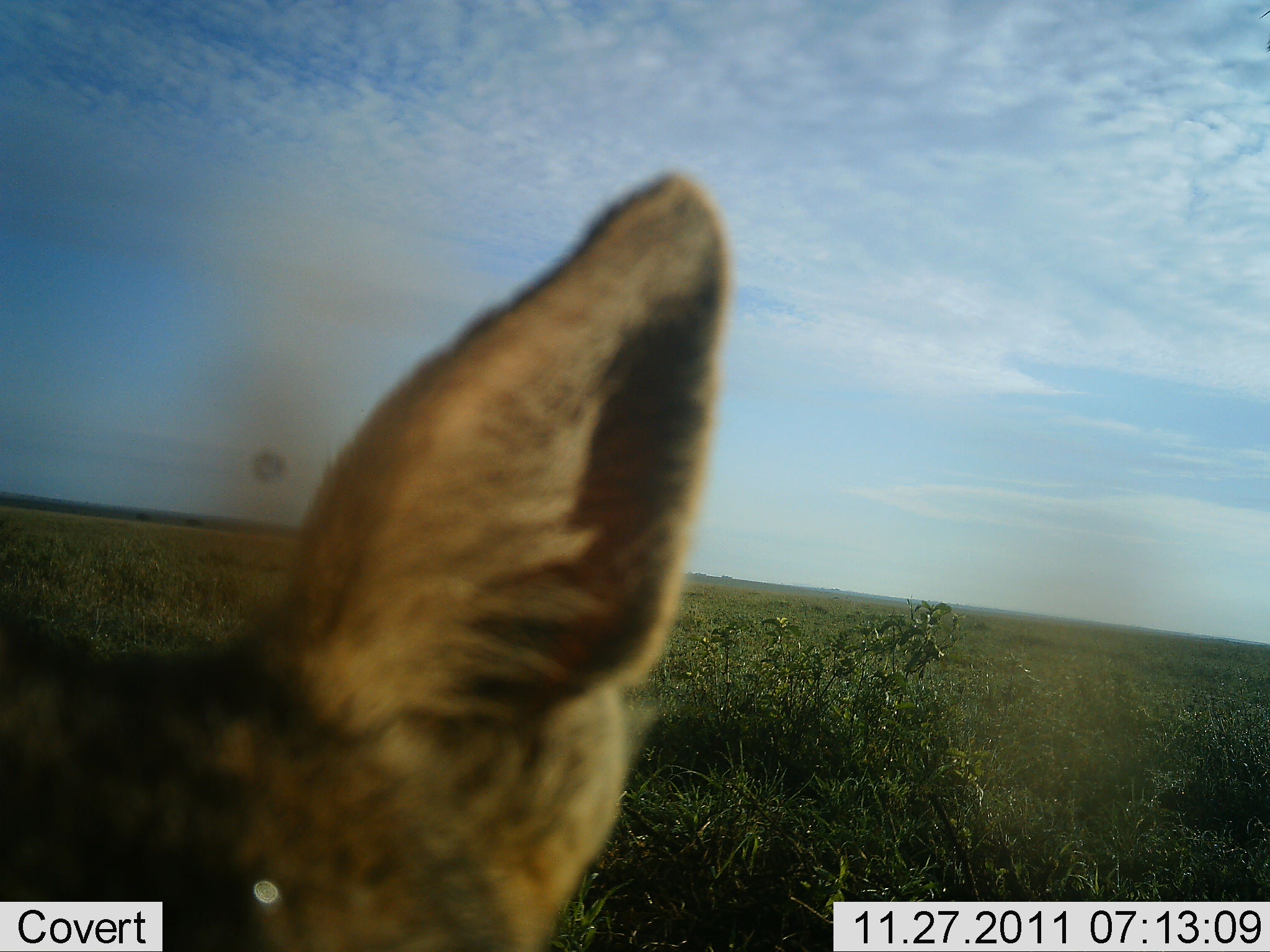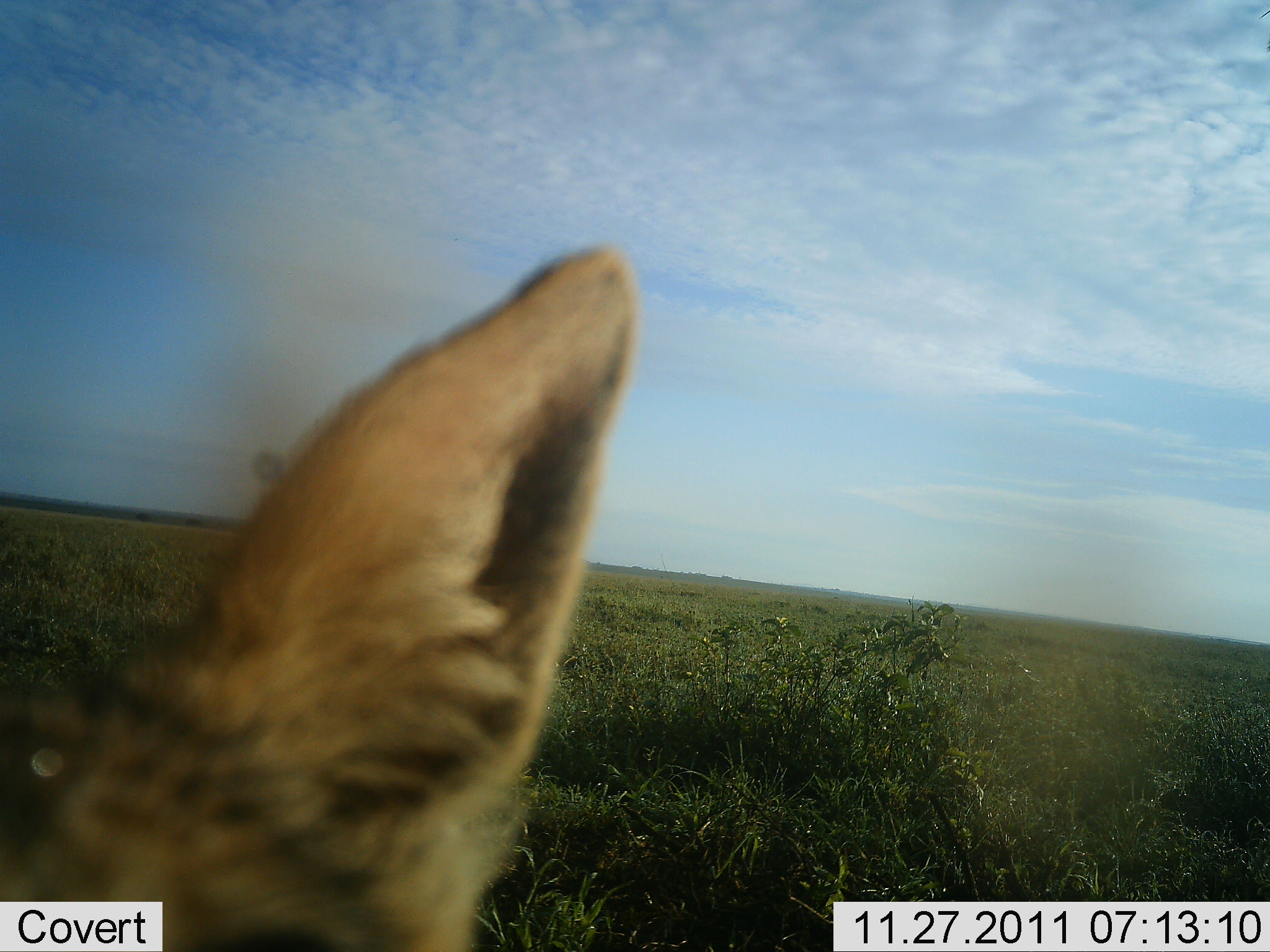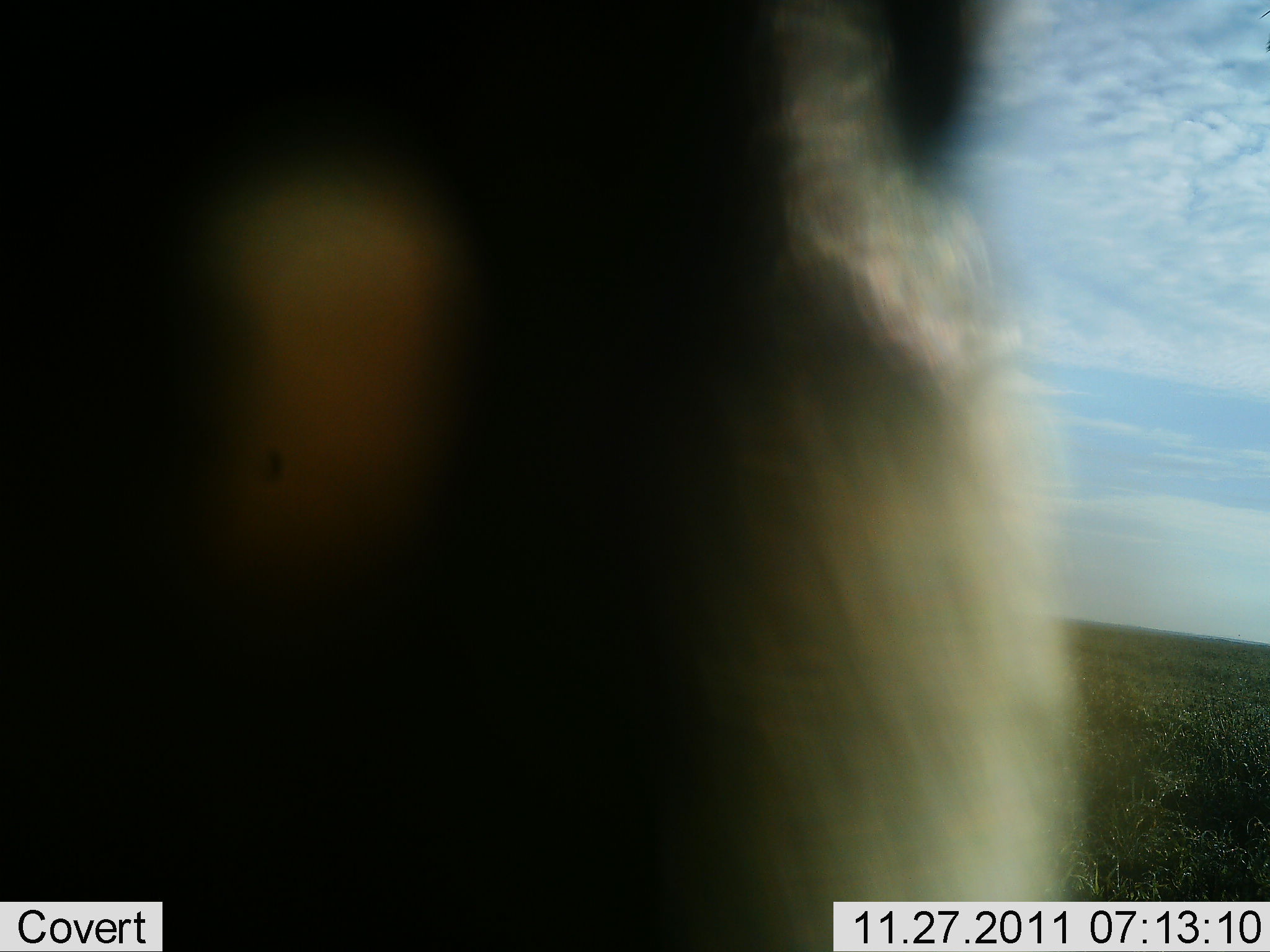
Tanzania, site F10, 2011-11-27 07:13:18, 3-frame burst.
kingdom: Animalia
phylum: Chordata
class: Mammalia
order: Carnivora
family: Canidae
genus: Lupulella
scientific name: Lupulella mesomelas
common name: black-backed jackal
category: jackal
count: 1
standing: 75%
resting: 0%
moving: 12%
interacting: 25%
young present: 0%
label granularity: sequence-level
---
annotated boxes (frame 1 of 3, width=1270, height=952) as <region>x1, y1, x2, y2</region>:
animal: <region>0, 169, 731, 952</region>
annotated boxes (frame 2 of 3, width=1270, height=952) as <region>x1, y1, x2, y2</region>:
animal: <region>0, 242, 642, 952</region>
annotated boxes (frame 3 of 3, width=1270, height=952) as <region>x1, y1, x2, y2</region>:
animal: <region>0, 1, 1084, 951</region>